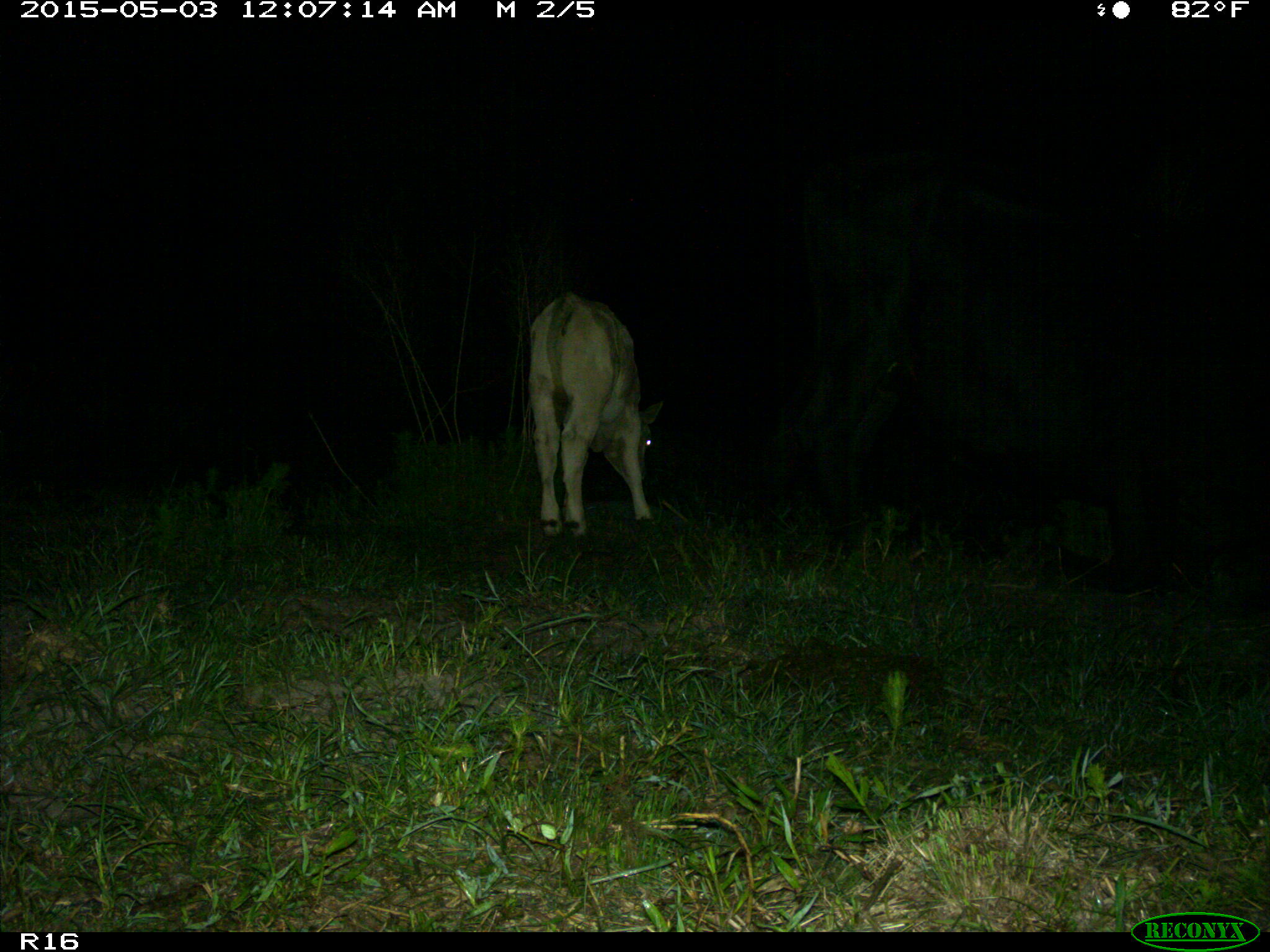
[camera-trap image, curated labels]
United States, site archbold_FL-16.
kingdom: Animalia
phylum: Chordata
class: Mammalia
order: Artiodactyla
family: Bovidae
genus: Bos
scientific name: Bos taurus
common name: domestic cow